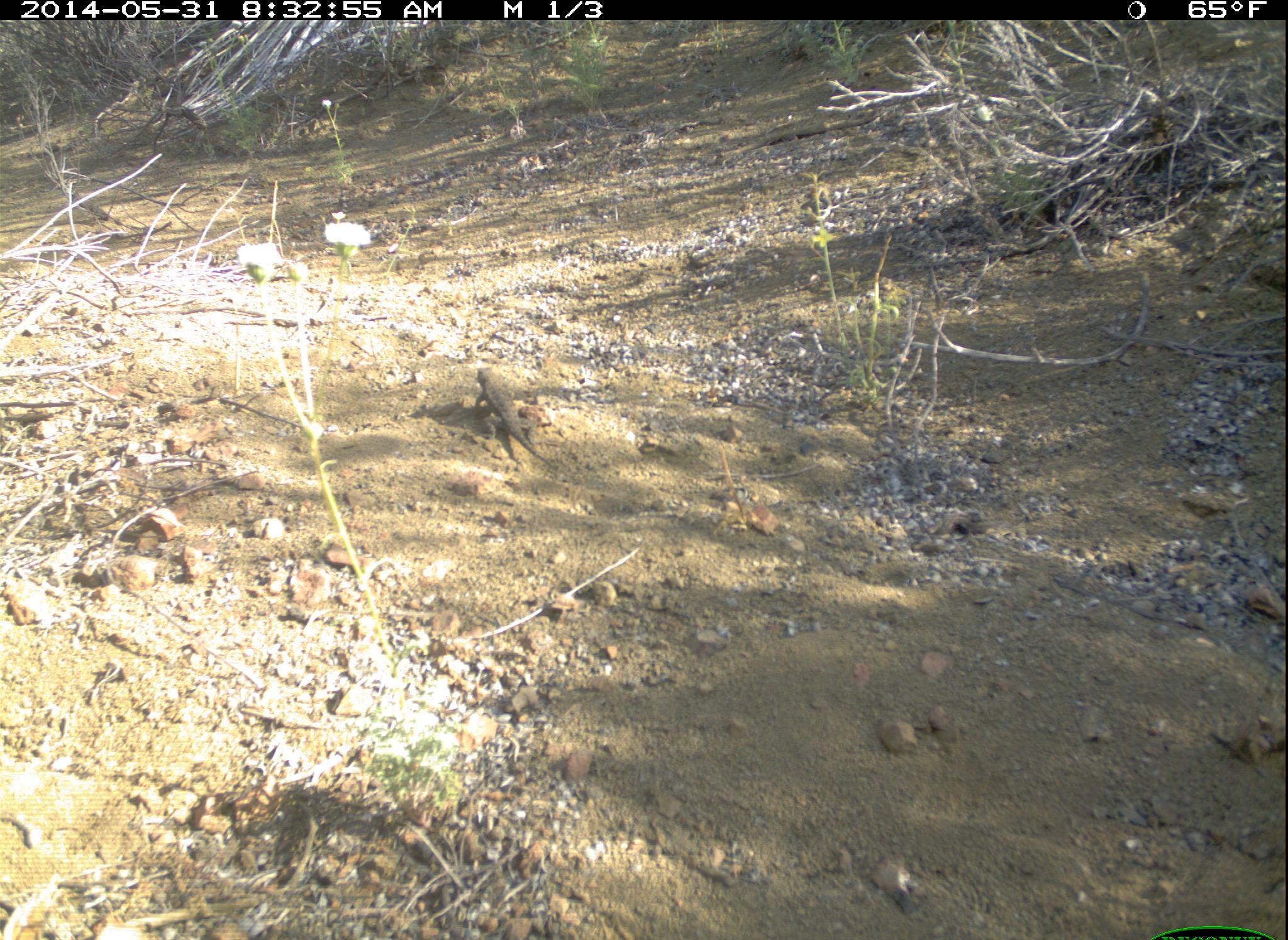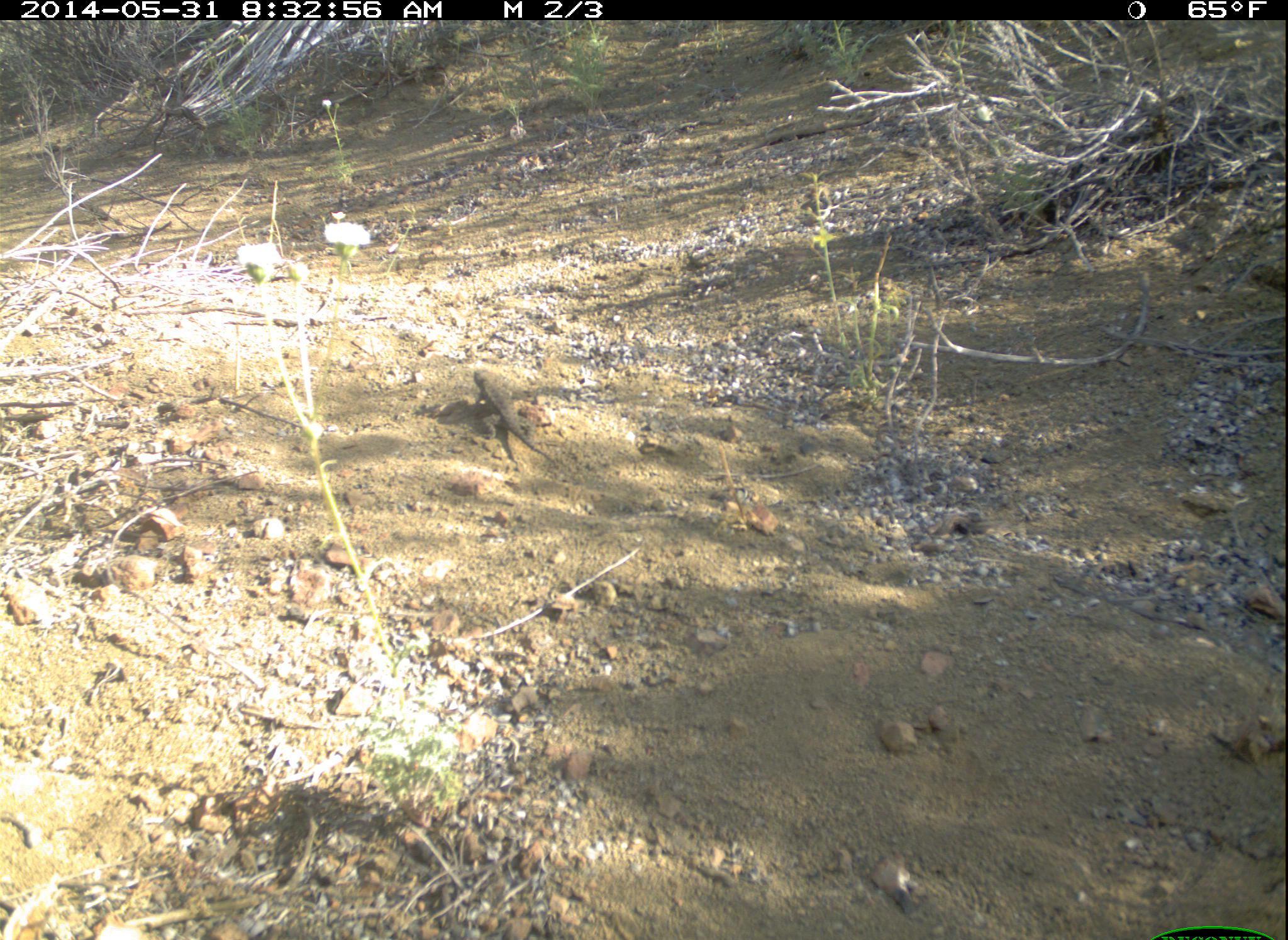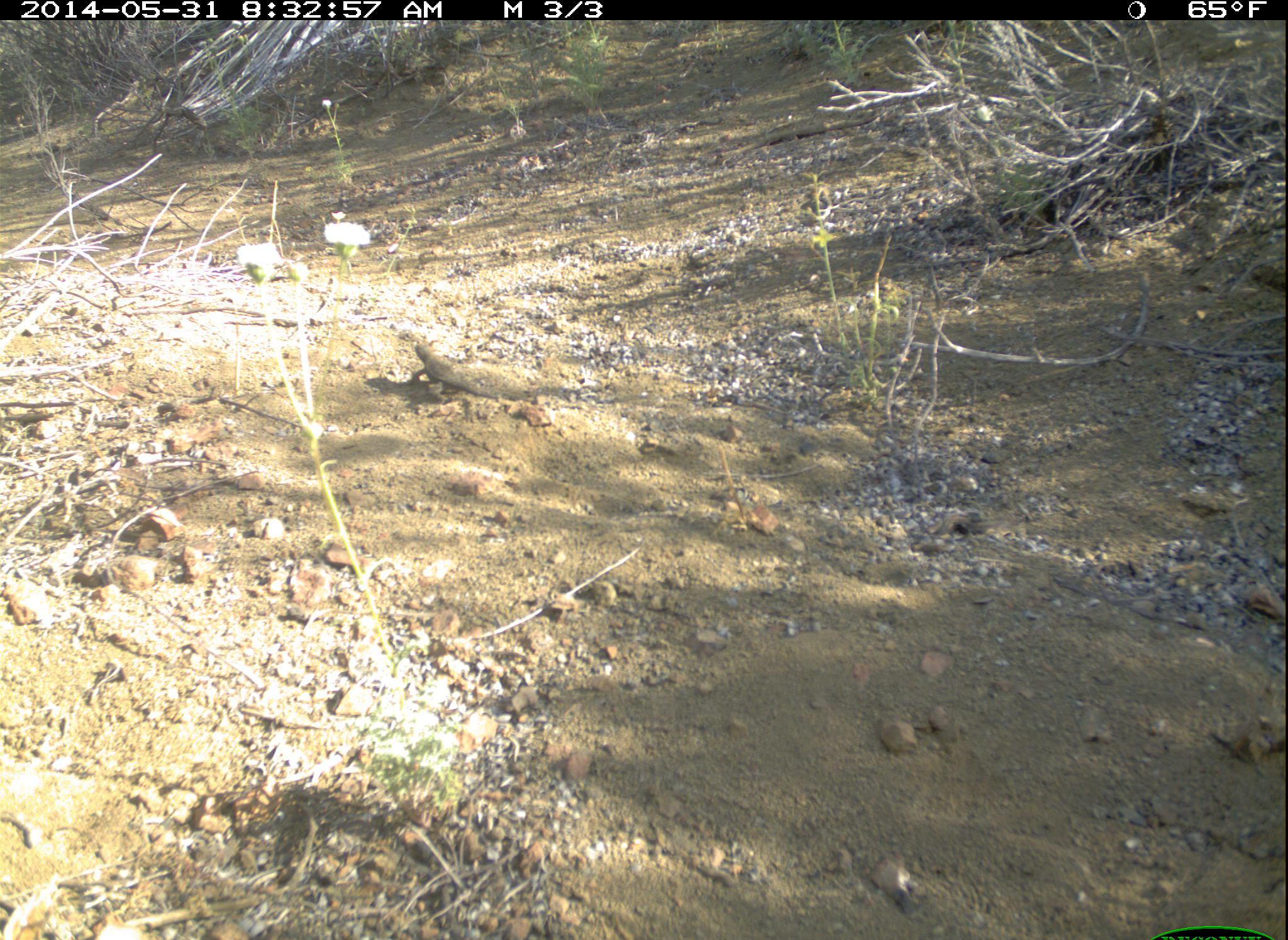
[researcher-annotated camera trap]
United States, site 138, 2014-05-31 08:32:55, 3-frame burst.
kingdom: Animalia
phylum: Chordata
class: Reptilia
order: Squamata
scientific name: Squamata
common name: lizard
Lizard (Squamata).